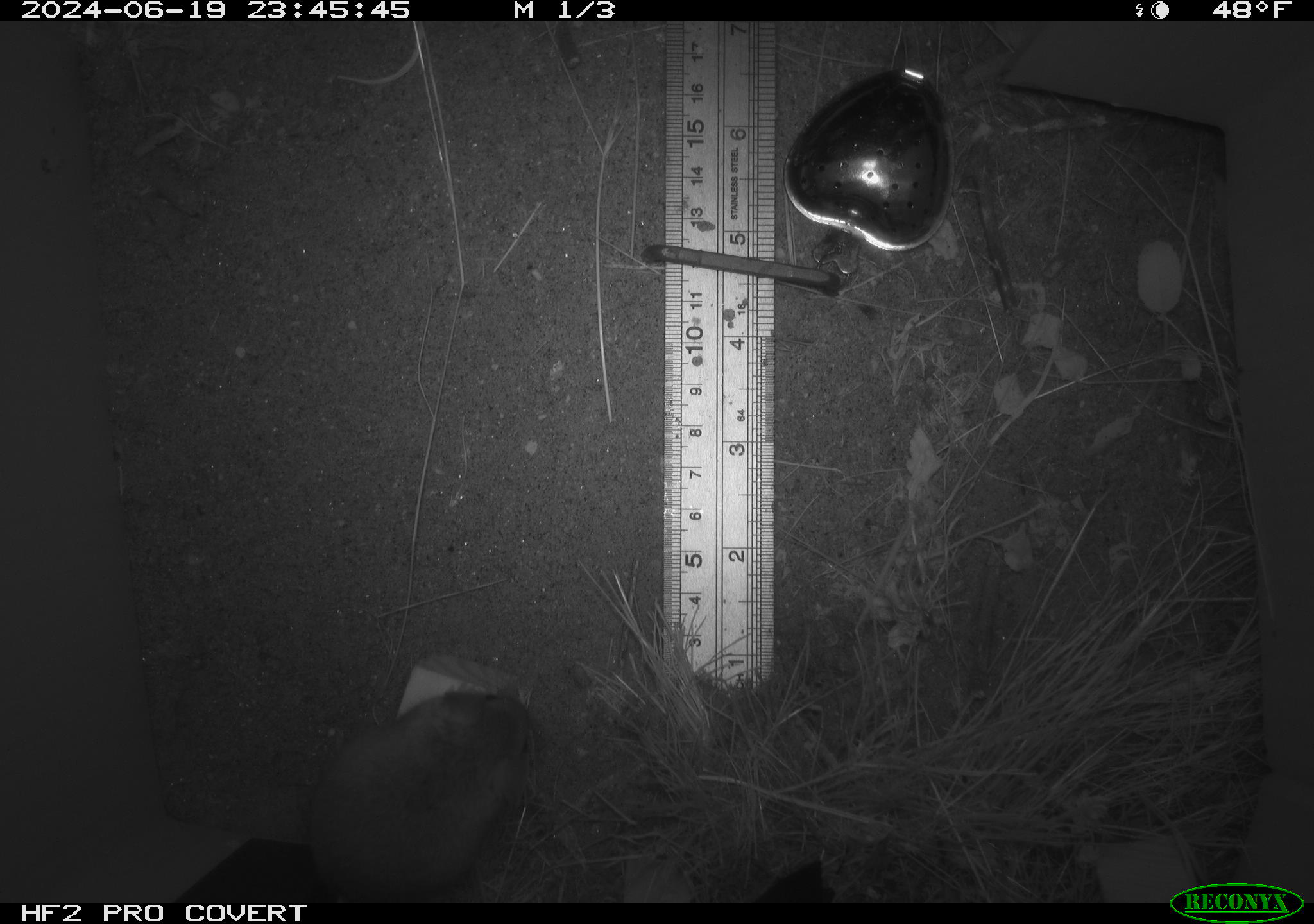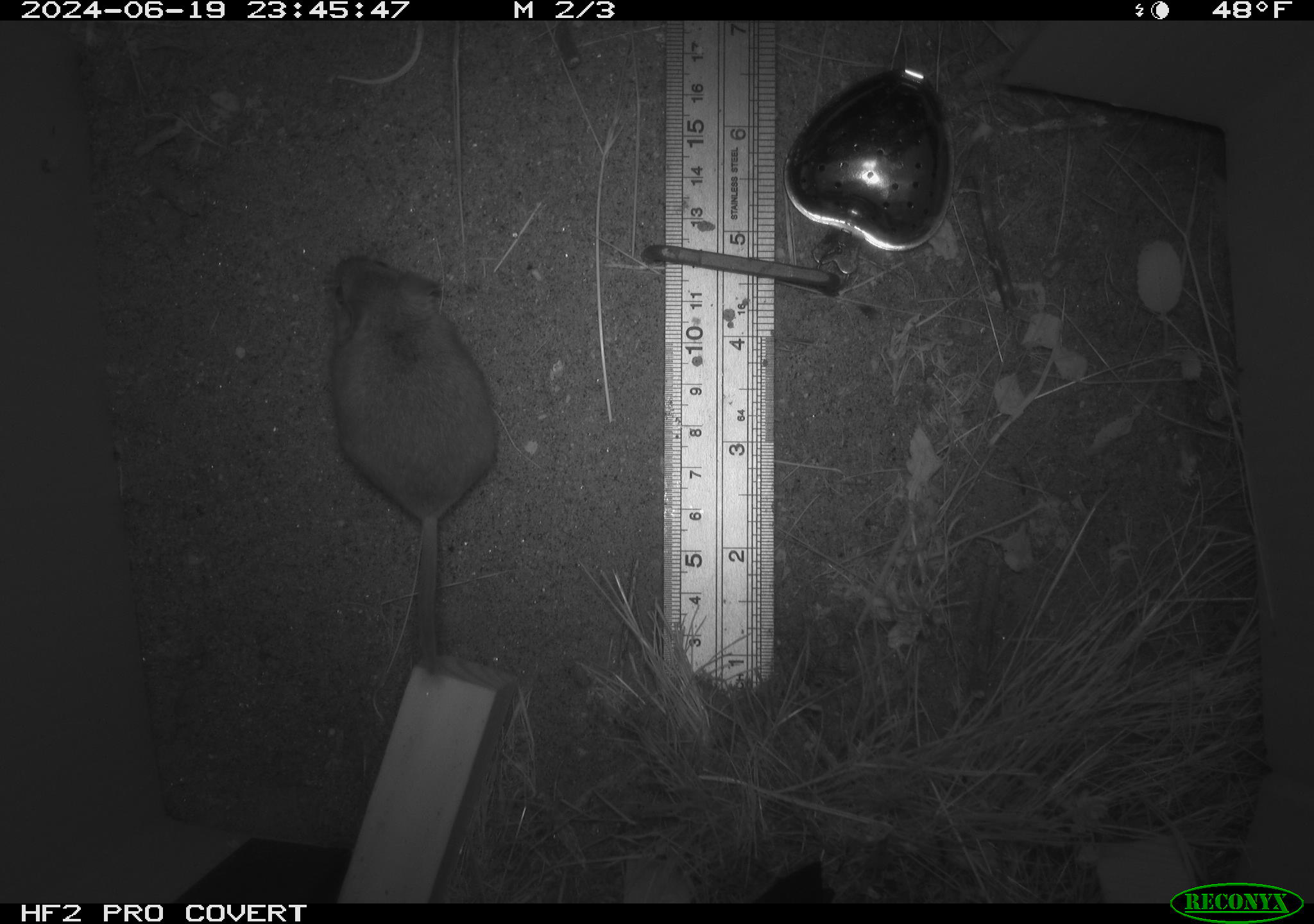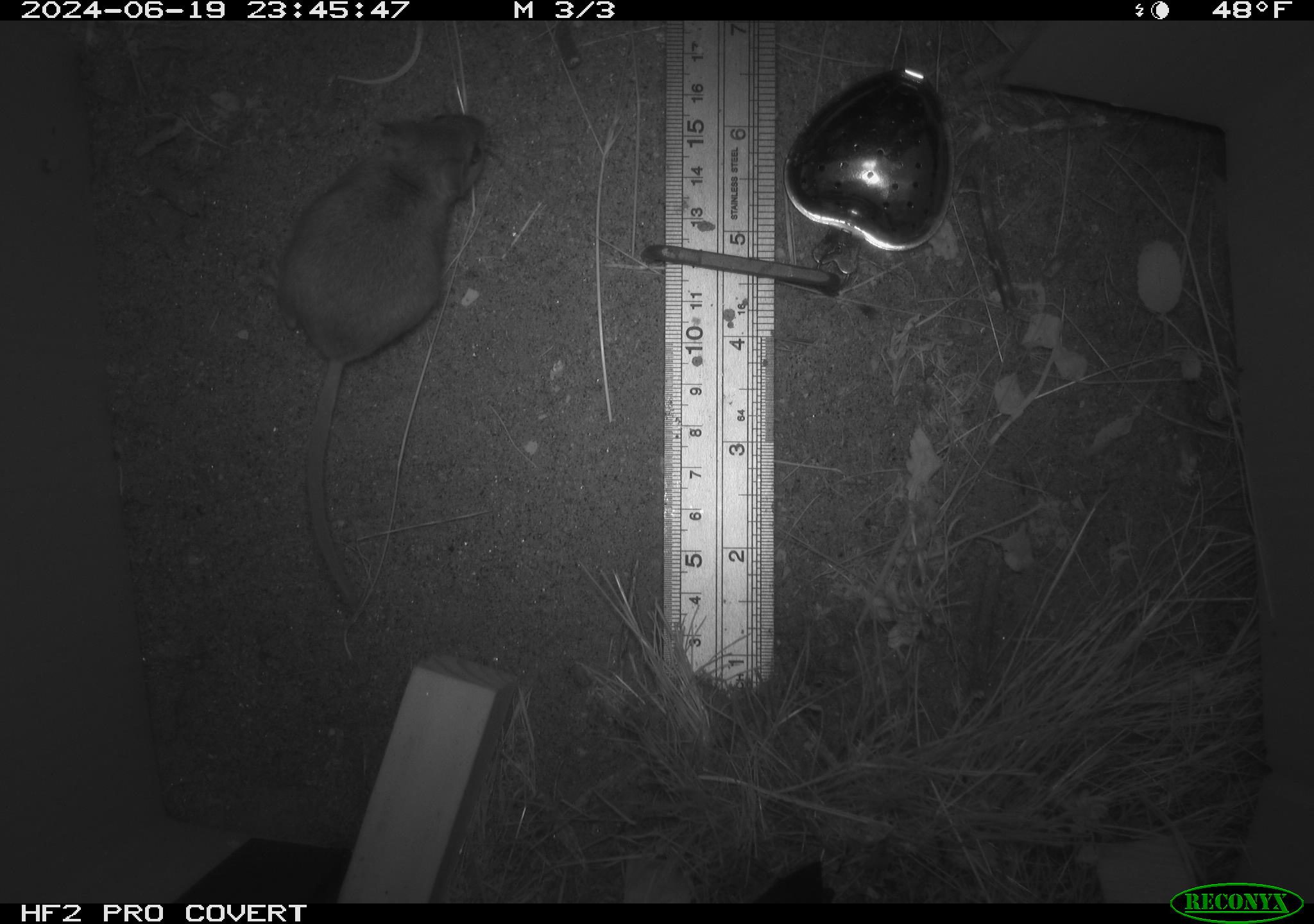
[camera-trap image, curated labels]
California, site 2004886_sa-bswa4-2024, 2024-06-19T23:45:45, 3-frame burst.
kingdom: Animalia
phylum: Chordata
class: Mammalia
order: Rodentia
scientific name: Rodentia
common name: rodent